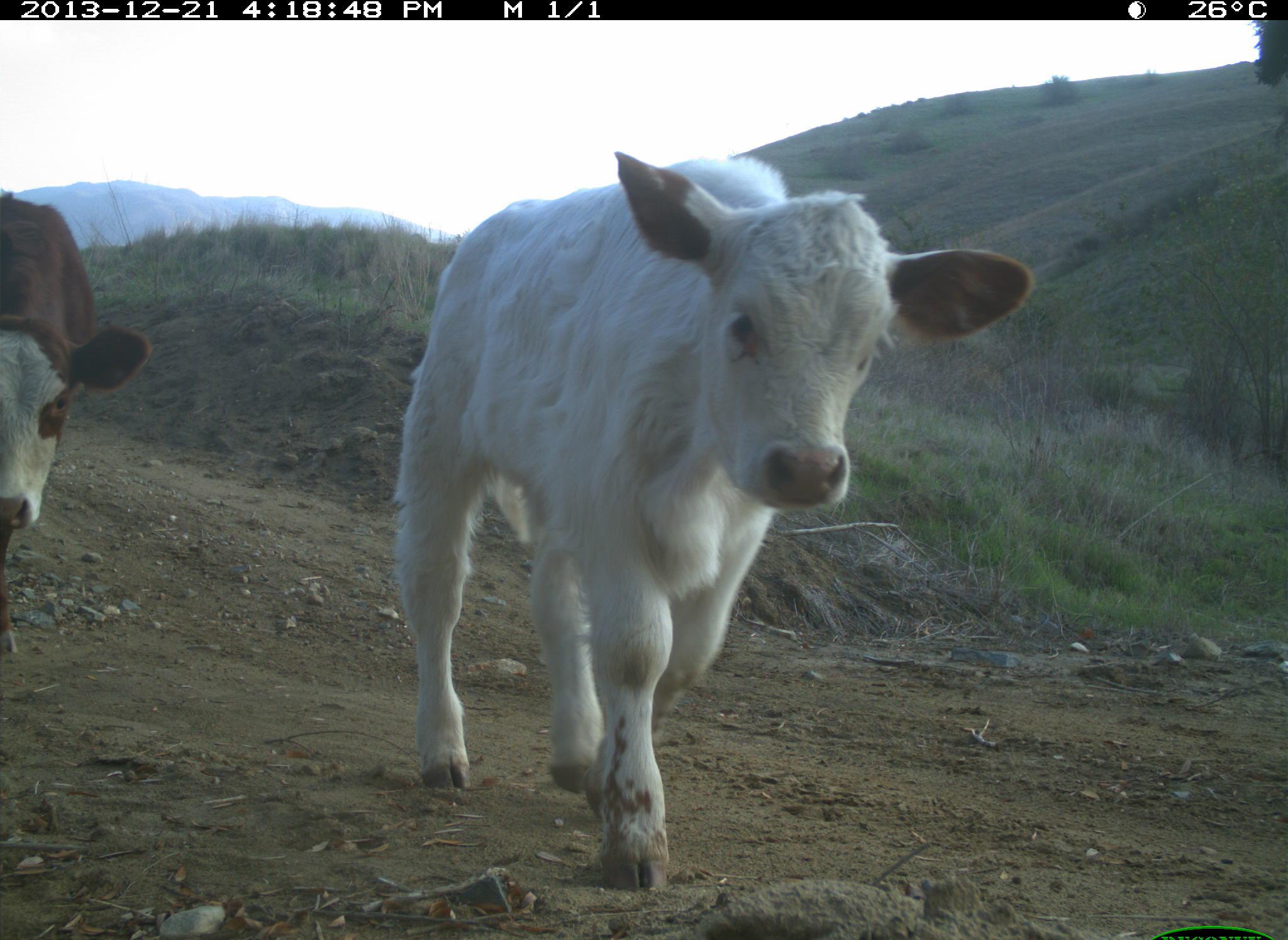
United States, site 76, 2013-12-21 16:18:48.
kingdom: Animalia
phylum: Chordata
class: Mammalia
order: Artiodactyla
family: Bovidae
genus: Bos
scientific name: Bos taurus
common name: cow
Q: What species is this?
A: Cow (Bos taurus).